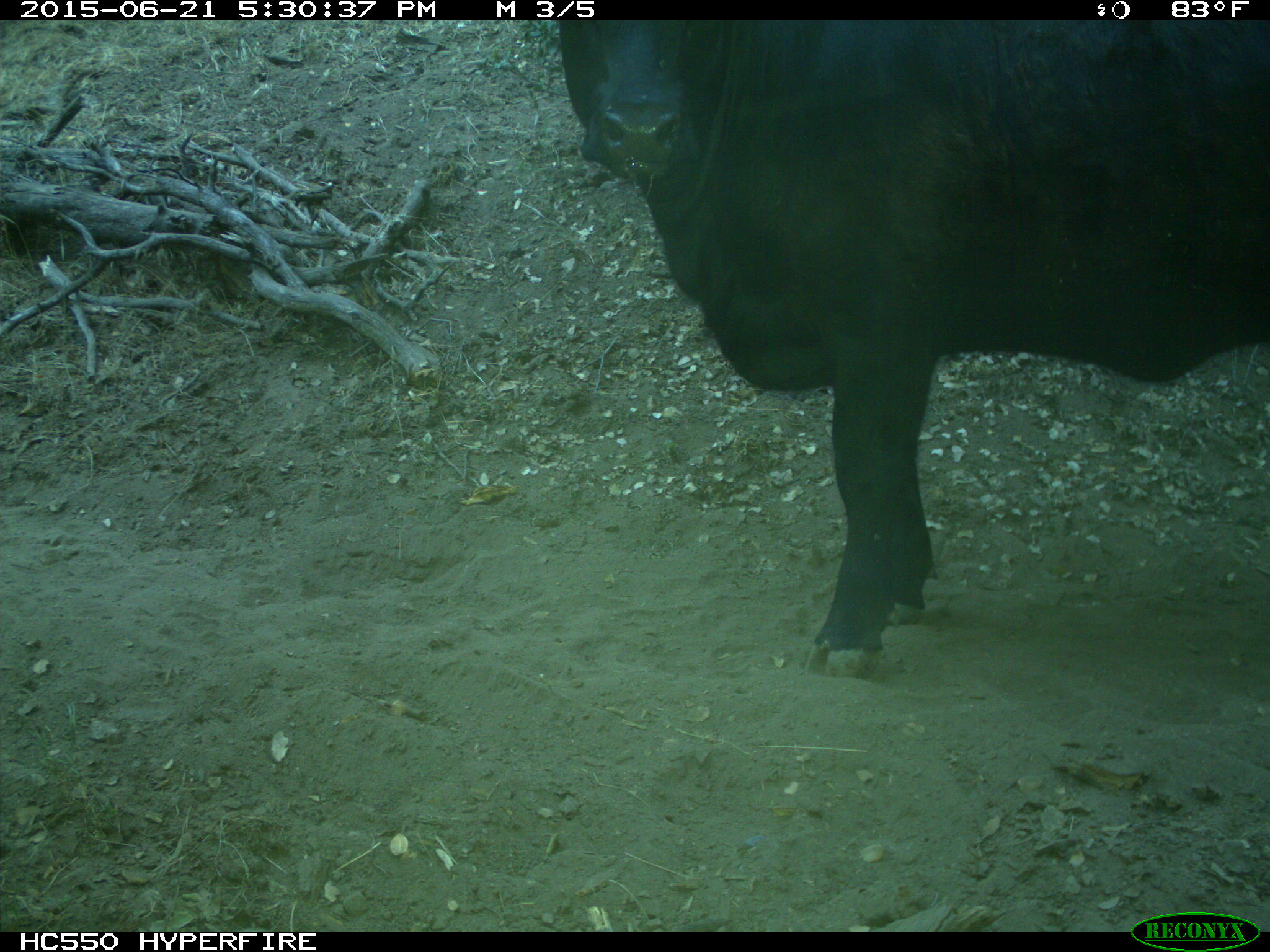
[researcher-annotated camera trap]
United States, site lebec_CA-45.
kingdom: Animalia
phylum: Chordata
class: Mammalia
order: Artiodactyla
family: Bovidae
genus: Bos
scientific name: Bos taurus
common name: domestic cow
Bos taurus (domestic cow).